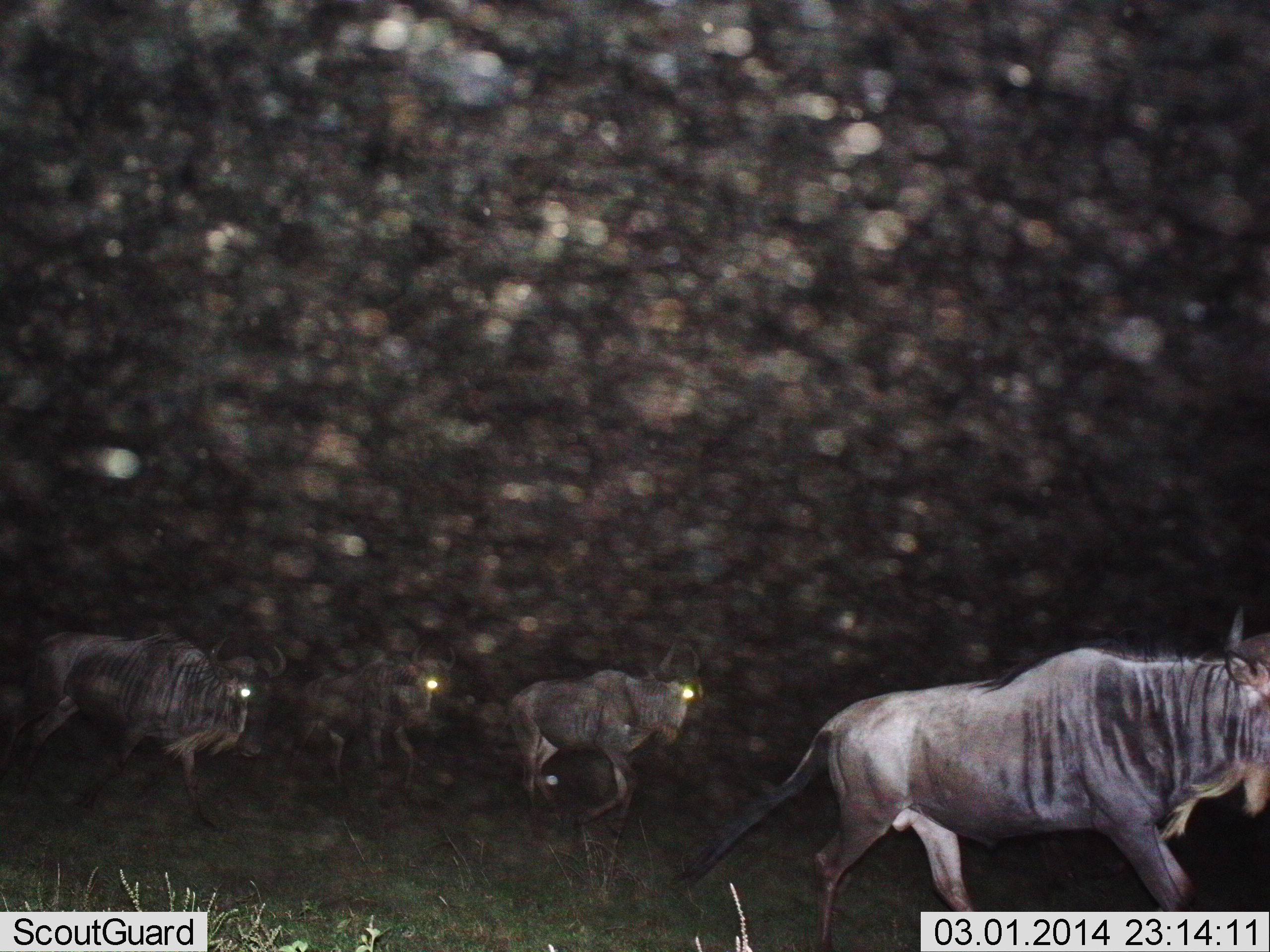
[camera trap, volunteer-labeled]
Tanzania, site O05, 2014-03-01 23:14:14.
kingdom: Animalia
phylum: Chordata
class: Mammalia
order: Artiodactyla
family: Bovidae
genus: Connochaetes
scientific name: Connochaetes taurinus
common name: blue wildebeest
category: wildebeest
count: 4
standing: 10%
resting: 0%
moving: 90%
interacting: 0%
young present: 0%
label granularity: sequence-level